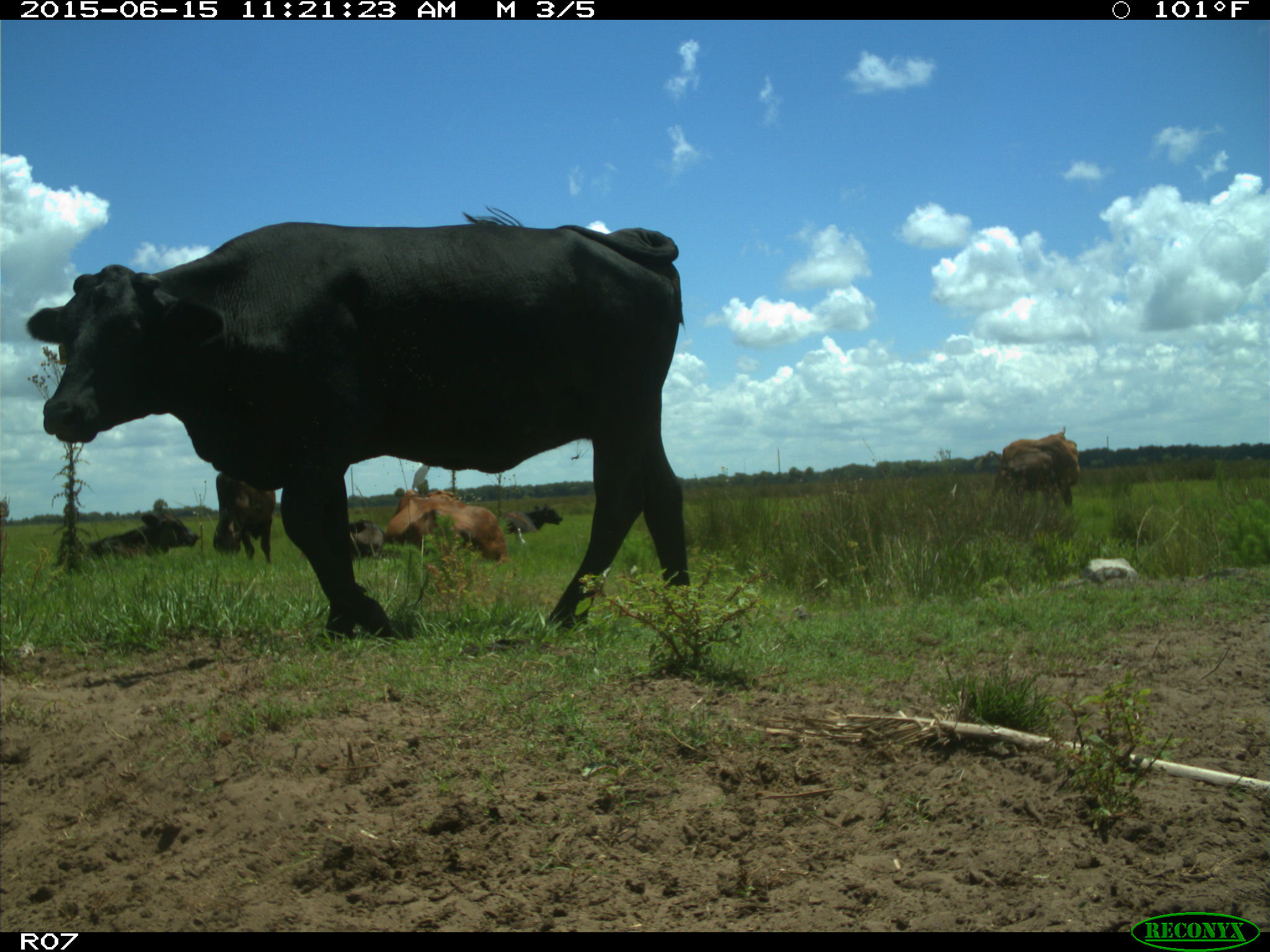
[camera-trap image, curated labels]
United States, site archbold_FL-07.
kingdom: Animalia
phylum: Chordata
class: Mammalia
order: Artiodactyla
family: Bovidae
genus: Bos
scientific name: Bos taurus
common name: domestic cow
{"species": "Bos taurus (domestic cow)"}